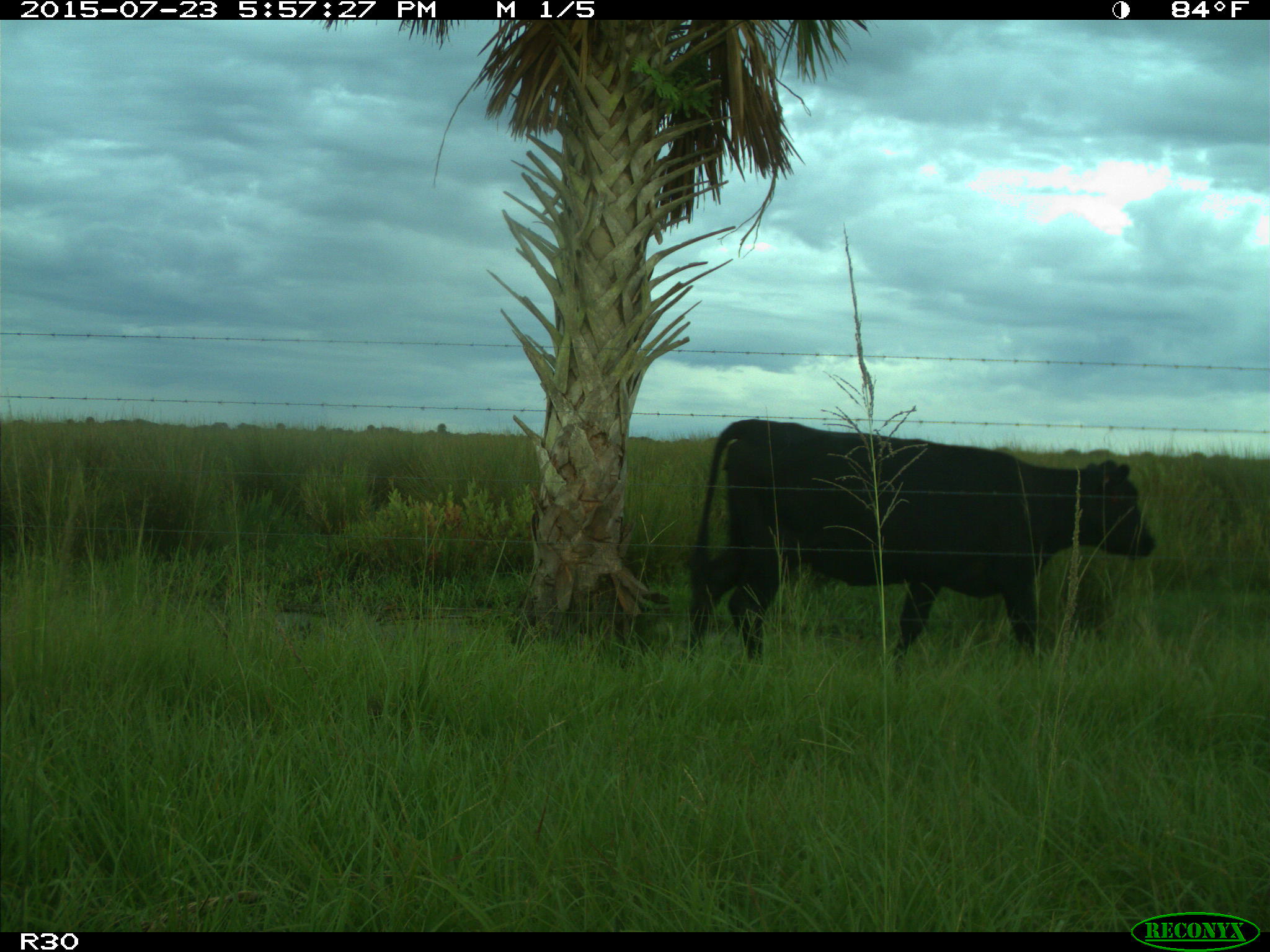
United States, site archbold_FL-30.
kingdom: Animalia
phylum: Chordata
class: Mammalia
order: Artiodactyla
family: Bovidae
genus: Bos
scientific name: Bos taurus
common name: domestic cow